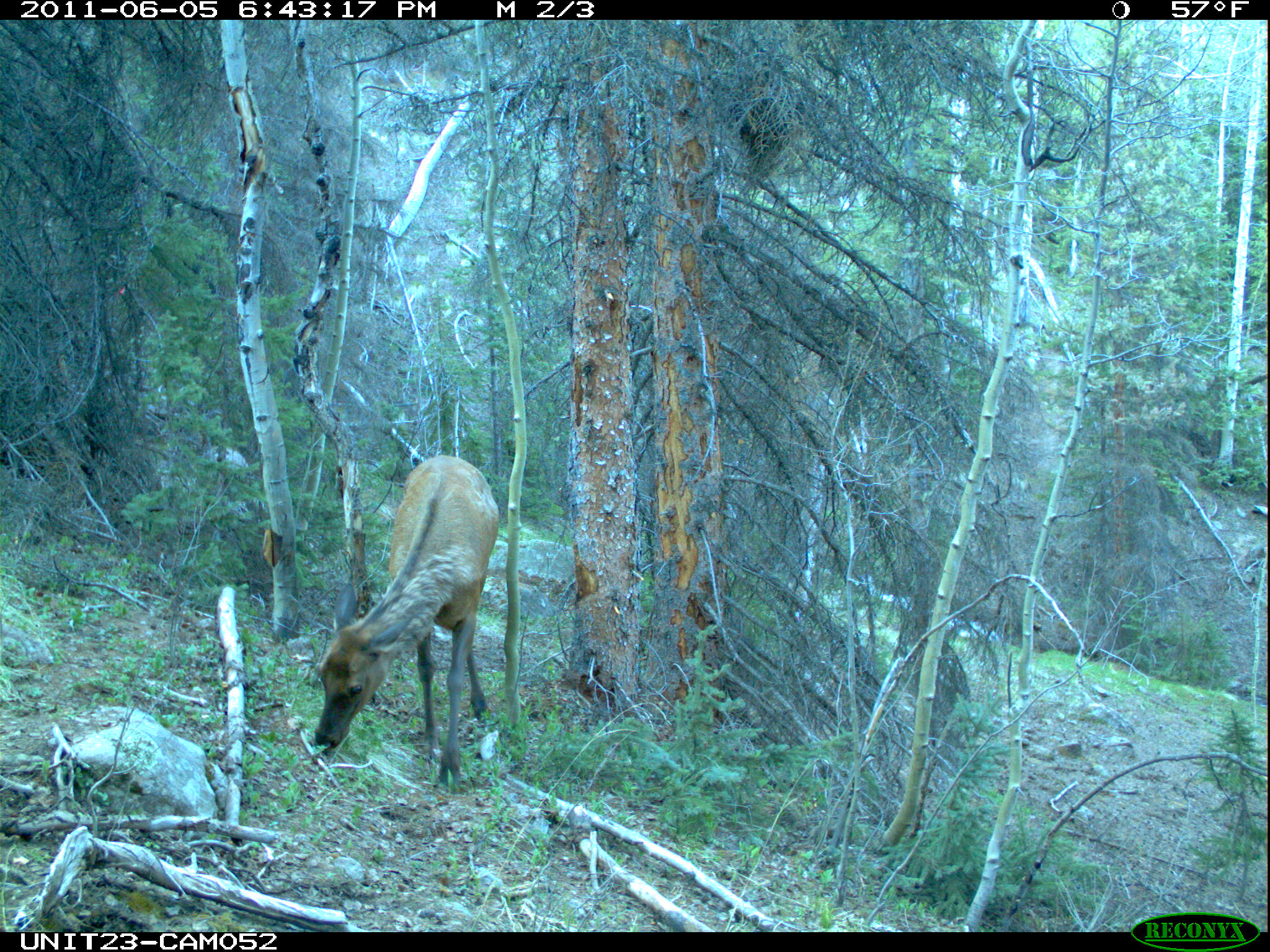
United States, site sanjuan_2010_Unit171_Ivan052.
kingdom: Animalia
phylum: Chordata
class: Mammalia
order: Artiodactyla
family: Cervidae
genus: Cervus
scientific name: Cervus elaphus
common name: red deer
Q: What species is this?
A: Cervus elaphus (red deer).